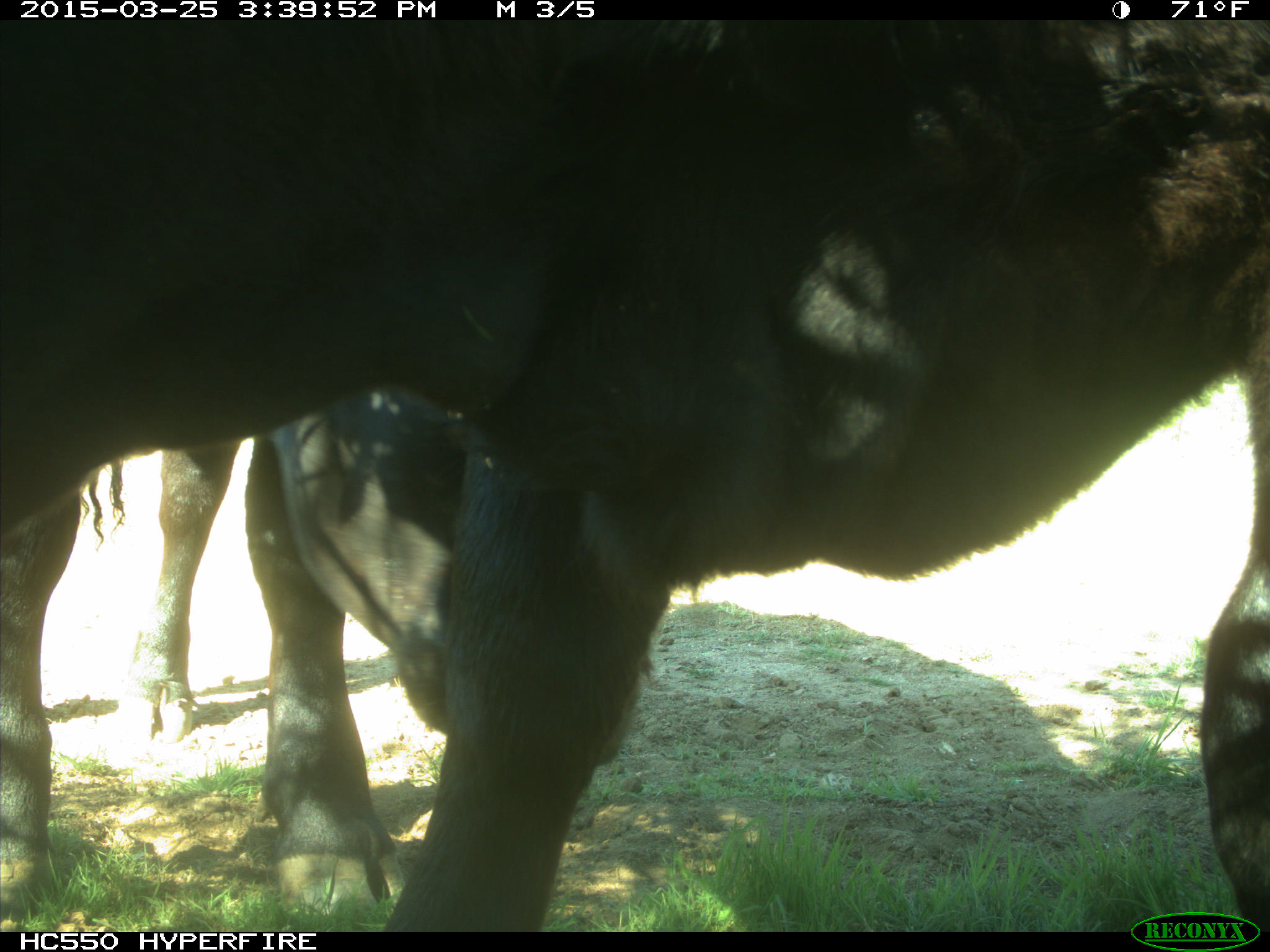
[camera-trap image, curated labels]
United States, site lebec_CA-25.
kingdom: Animalia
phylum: Chordata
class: Mammalia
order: Artiodactyla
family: Bovidae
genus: Bos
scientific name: Bos taurus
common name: domestic cow